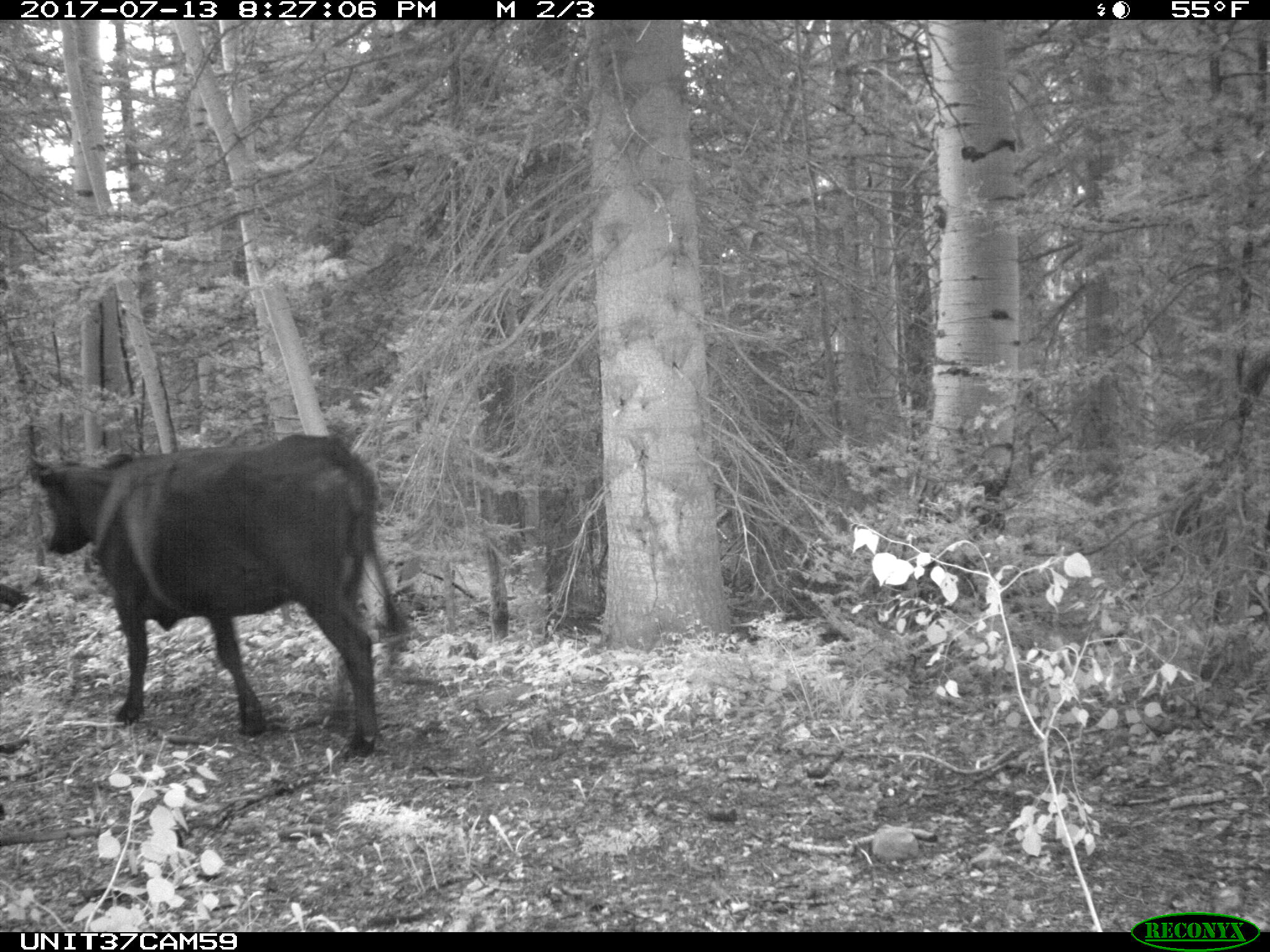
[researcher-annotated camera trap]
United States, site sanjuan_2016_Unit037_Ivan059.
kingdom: Animalia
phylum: Chordata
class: Mammalia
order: Artiodactyla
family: Bovidae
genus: Bos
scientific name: Bos taurus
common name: domestic cow